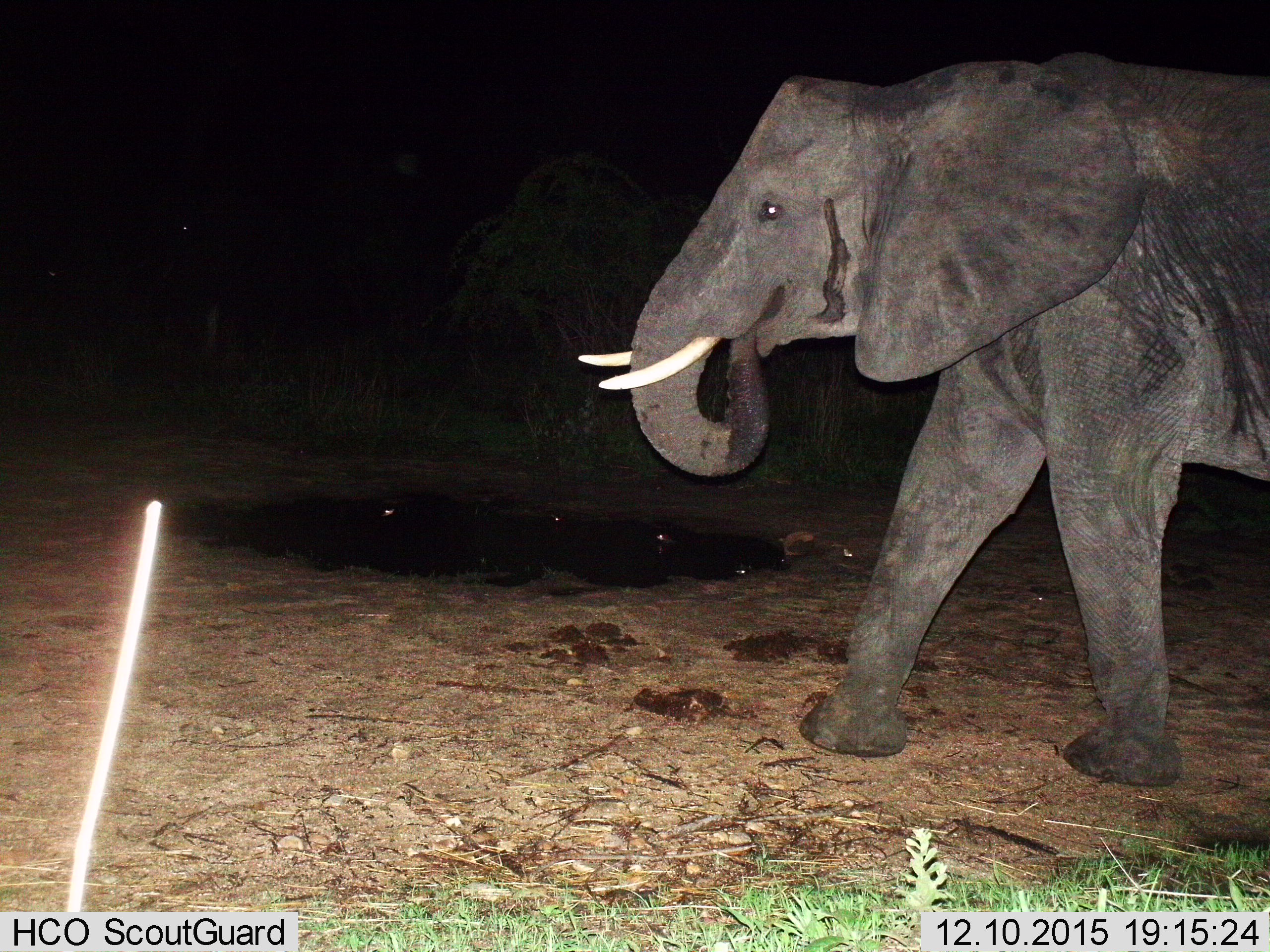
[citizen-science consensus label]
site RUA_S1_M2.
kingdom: Animalia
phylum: Chordata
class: Mammalia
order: Proboscidea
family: Elephantidae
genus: Loxodonta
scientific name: Loxodonta africana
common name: african bush elephant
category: elephant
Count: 1.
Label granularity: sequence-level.